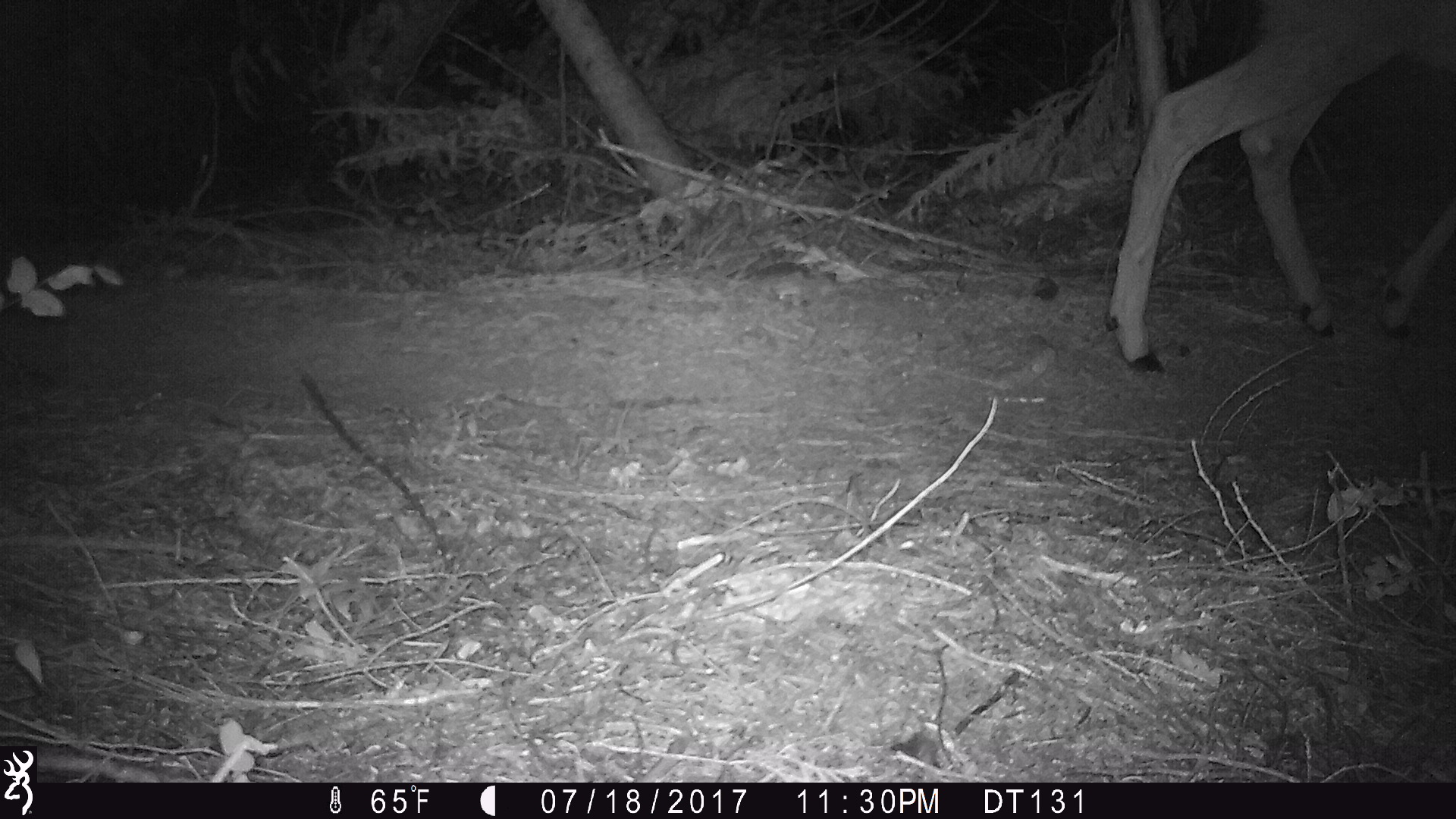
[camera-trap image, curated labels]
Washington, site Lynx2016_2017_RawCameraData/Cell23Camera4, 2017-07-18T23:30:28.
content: unidentified animal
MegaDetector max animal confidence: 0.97